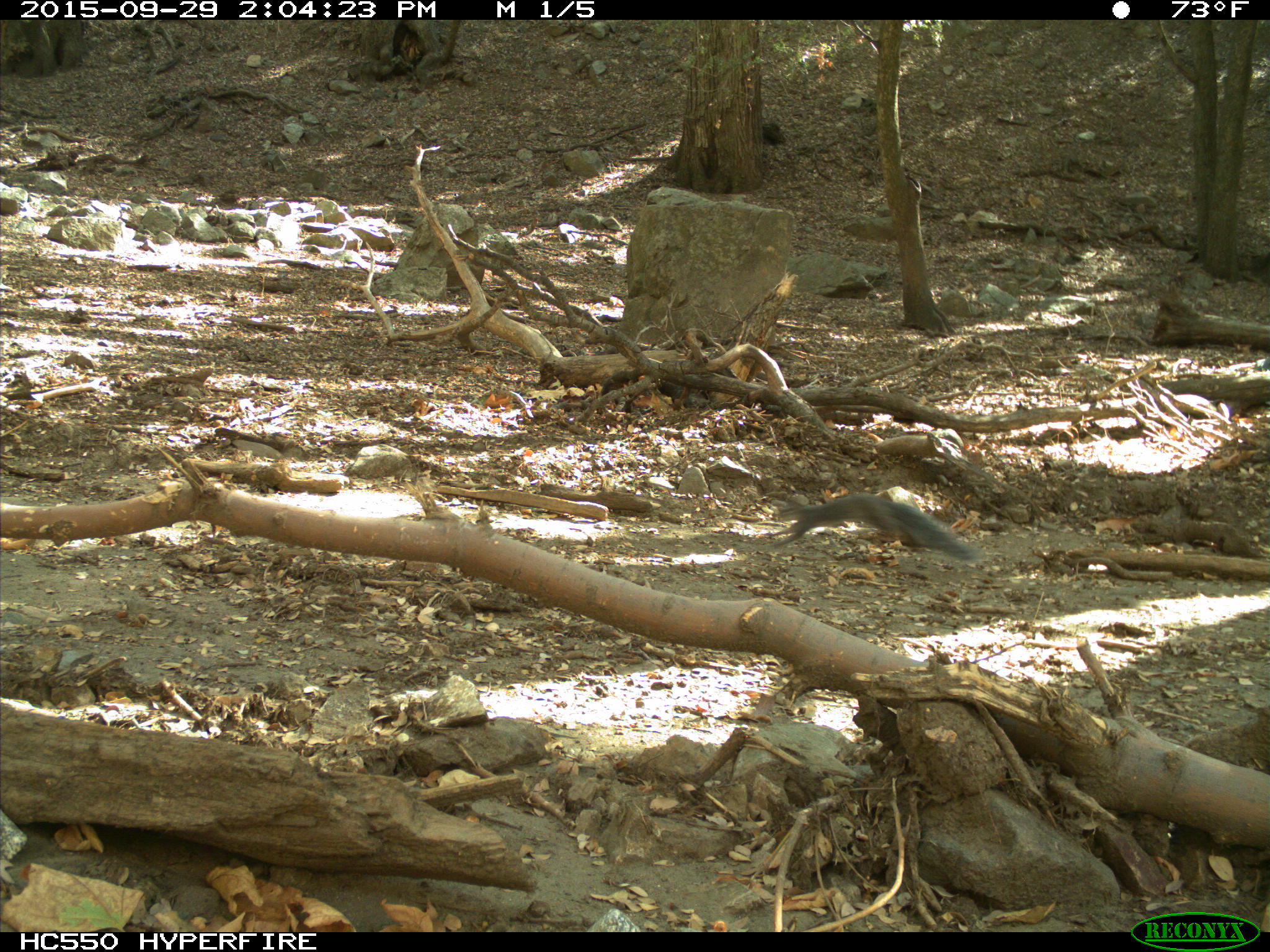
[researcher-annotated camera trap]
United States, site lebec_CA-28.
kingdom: Animalia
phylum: Chordata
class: Mammalia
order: Rodentia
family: Sciuridae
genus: Sciurus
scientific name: Sciurus carolinensis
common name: eastern gray squirrel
Sciurus carolinensis (eastern gray squirrel).